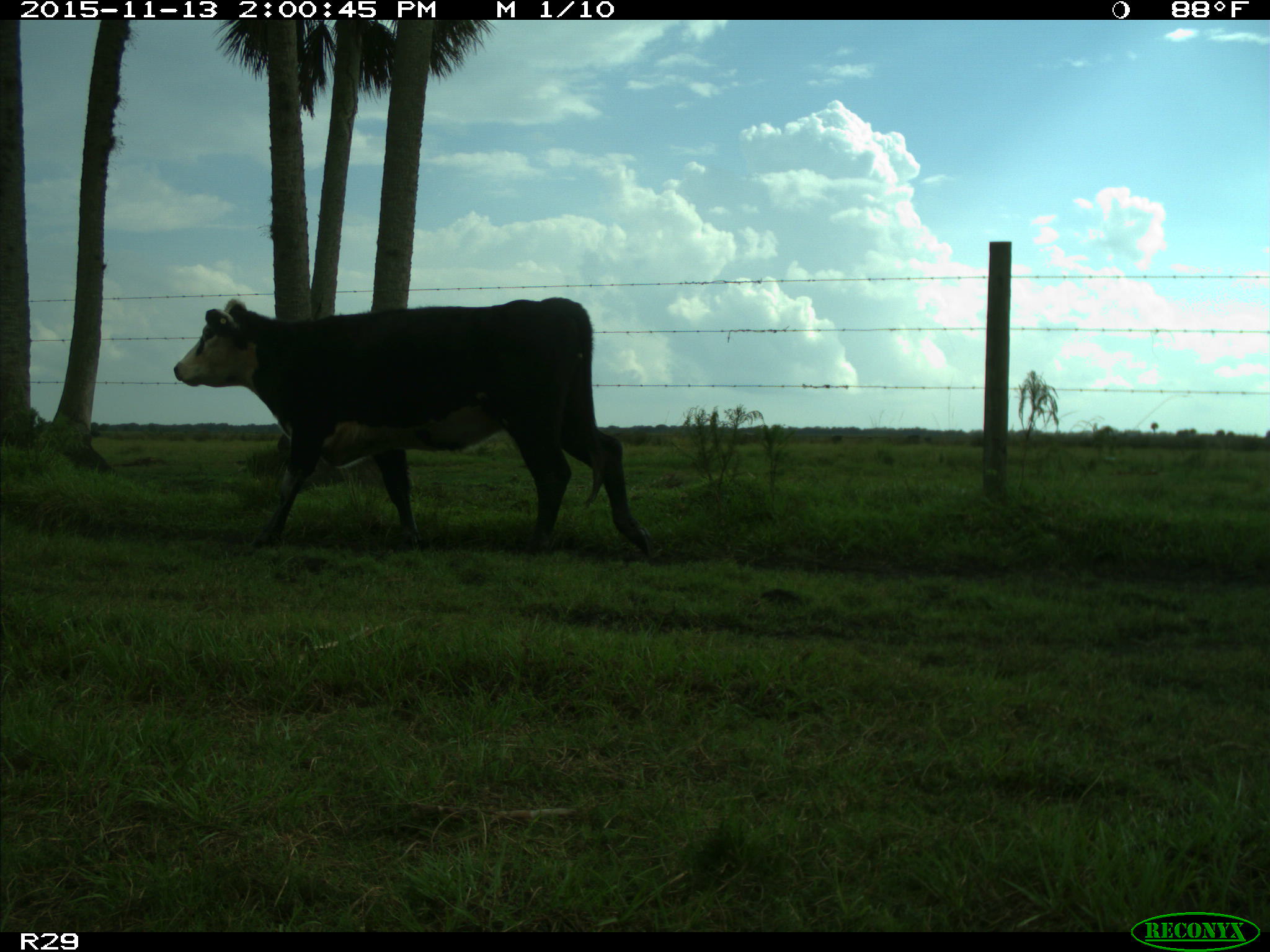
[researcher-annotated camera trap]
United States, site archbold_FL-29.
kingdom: Animalia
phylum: Chordata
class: Mammalia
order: Artiodactyla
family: Bovidae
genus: Bos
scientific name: Bos taurus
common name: domestic cow